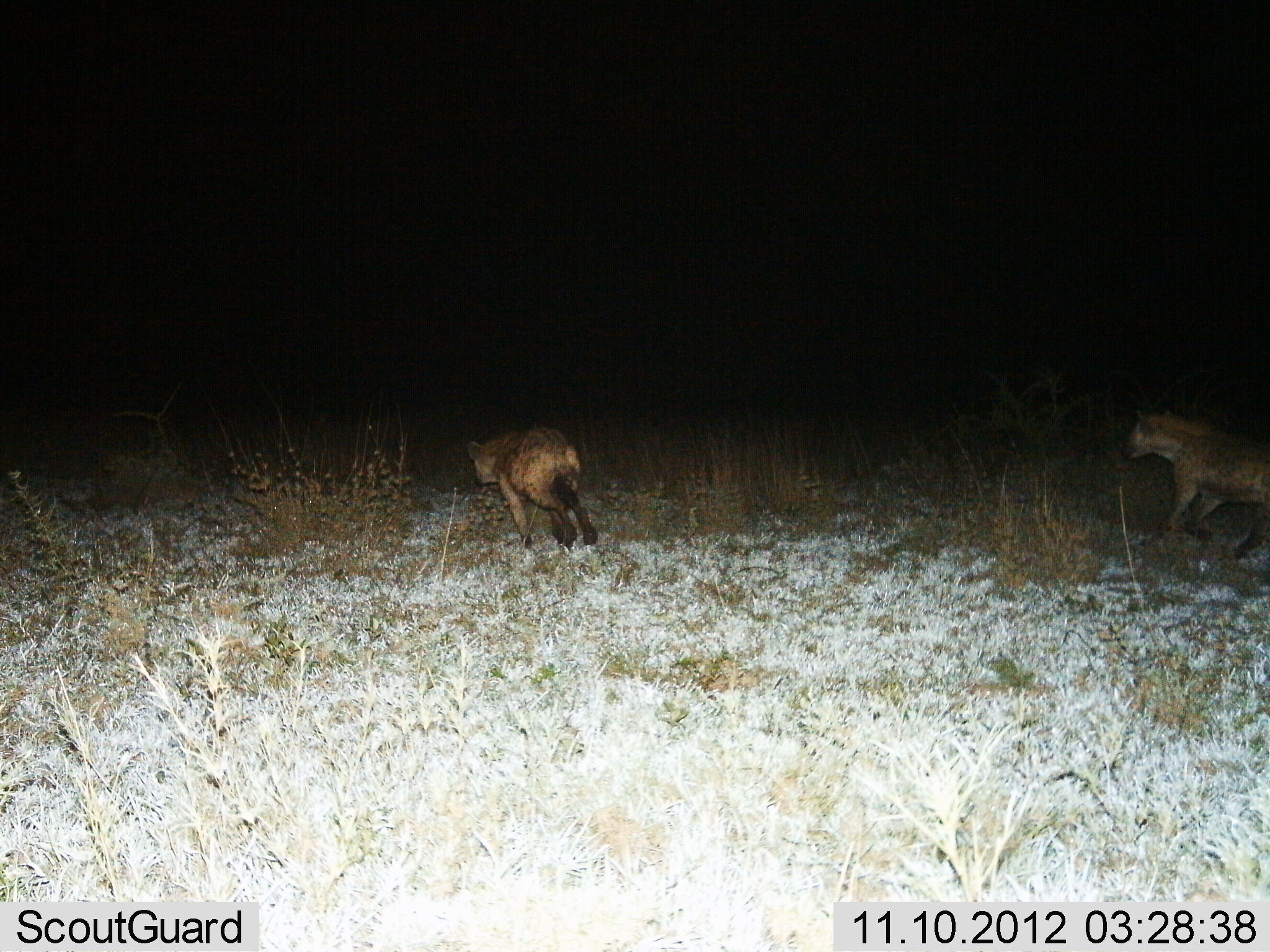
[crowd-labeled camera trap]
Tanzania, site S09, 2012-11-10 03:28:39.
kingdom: Animalia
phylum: Chordata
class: Mammalia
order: Carnivora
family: Hyaenidae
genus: Crocuta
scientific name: Crocuta crocuta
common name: spotted hyena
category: hyenaspotted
Hyenaspotted (spotted hyena) (Crocuta crocuta), count 2. Behavior (volunteer vote fractions): standing 6%, resting 3%, moving 97%, interacting 3%. Young present (vote fraction): 0%. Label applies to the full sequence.